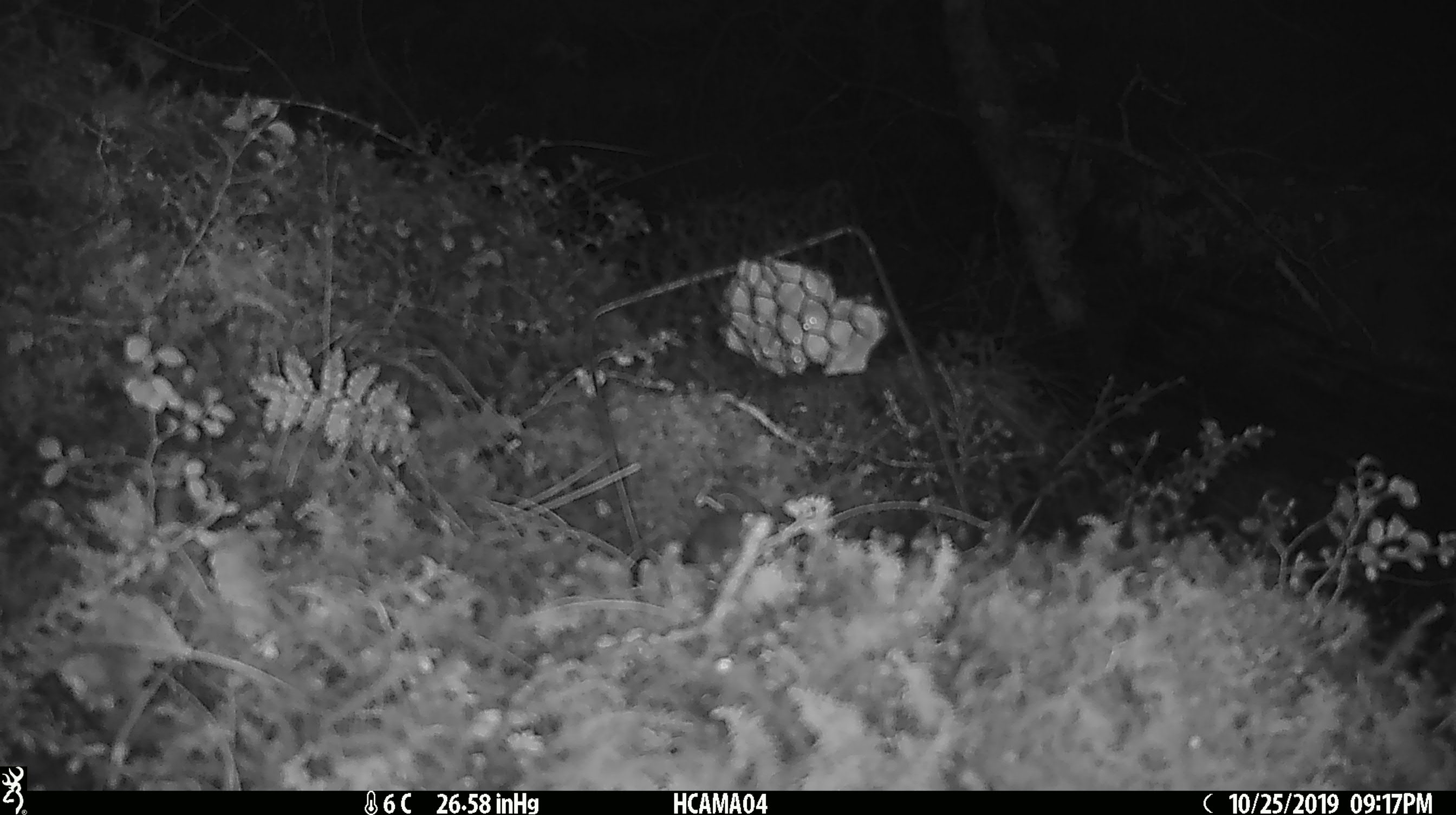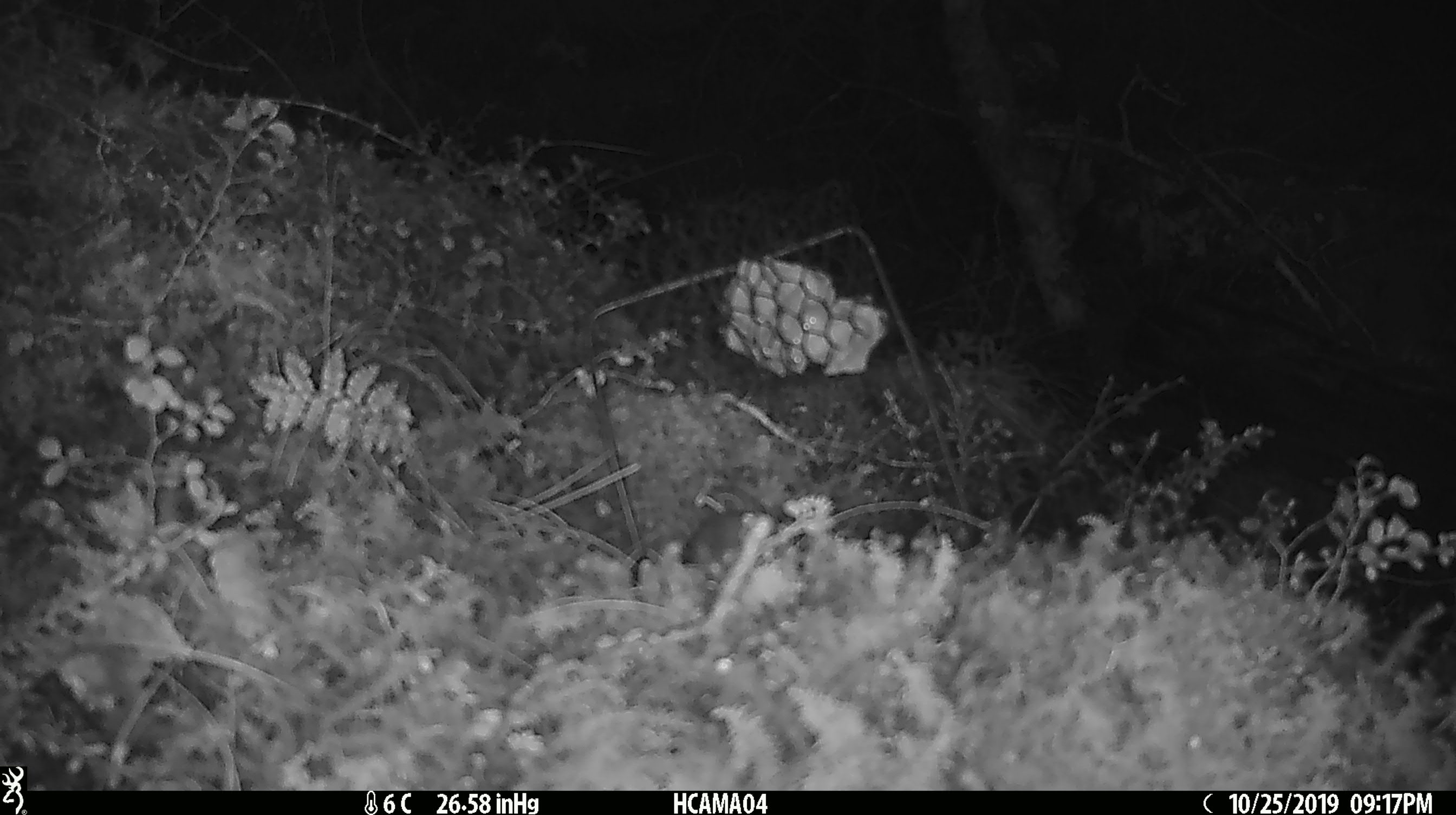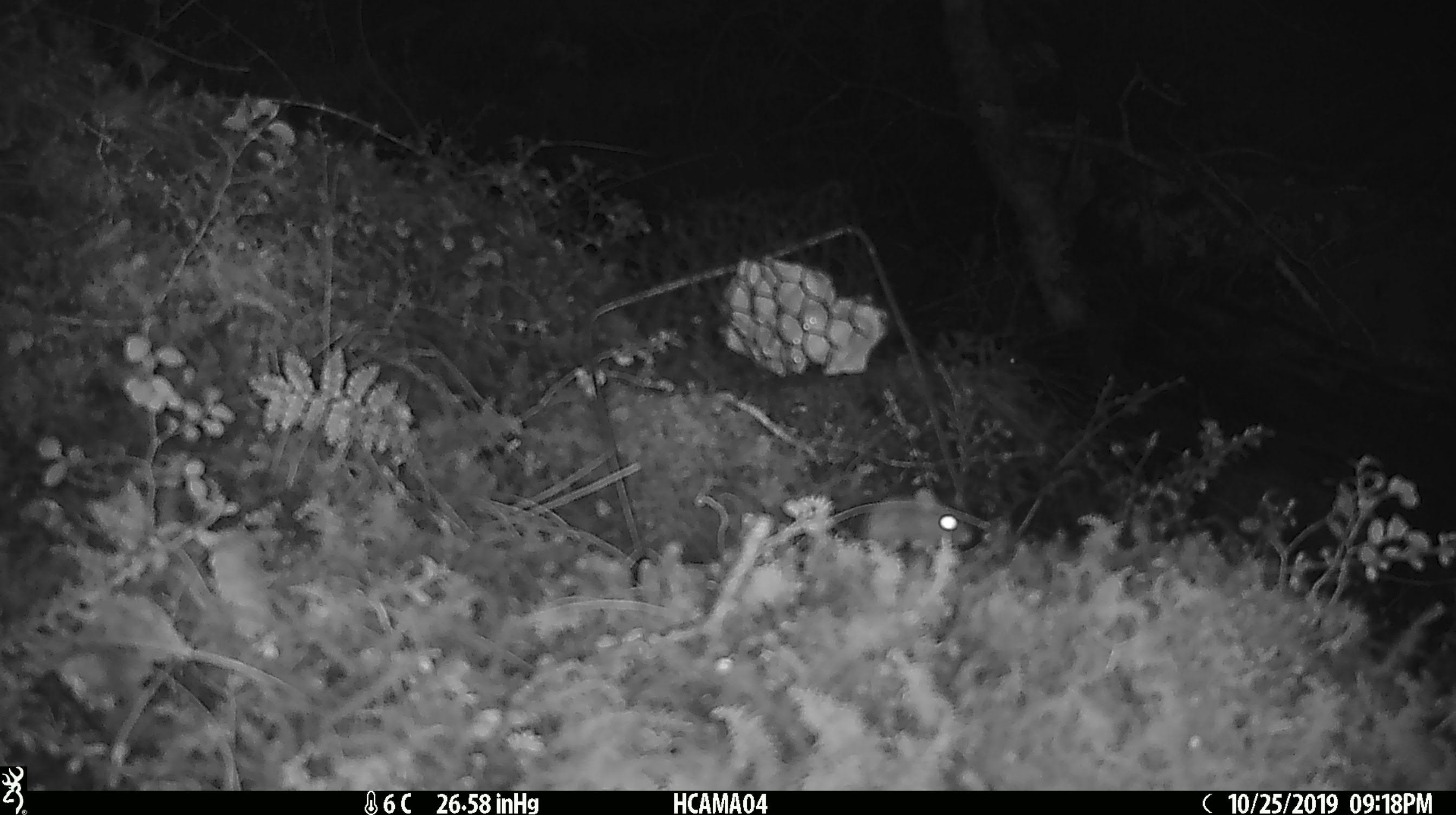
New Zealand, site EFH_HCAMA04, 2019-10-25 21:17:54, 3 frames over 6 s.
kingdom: Animalia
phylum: Chordata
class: Mammalia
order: Rodentia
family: Muridae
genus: Mus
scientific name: Mus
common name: mouse